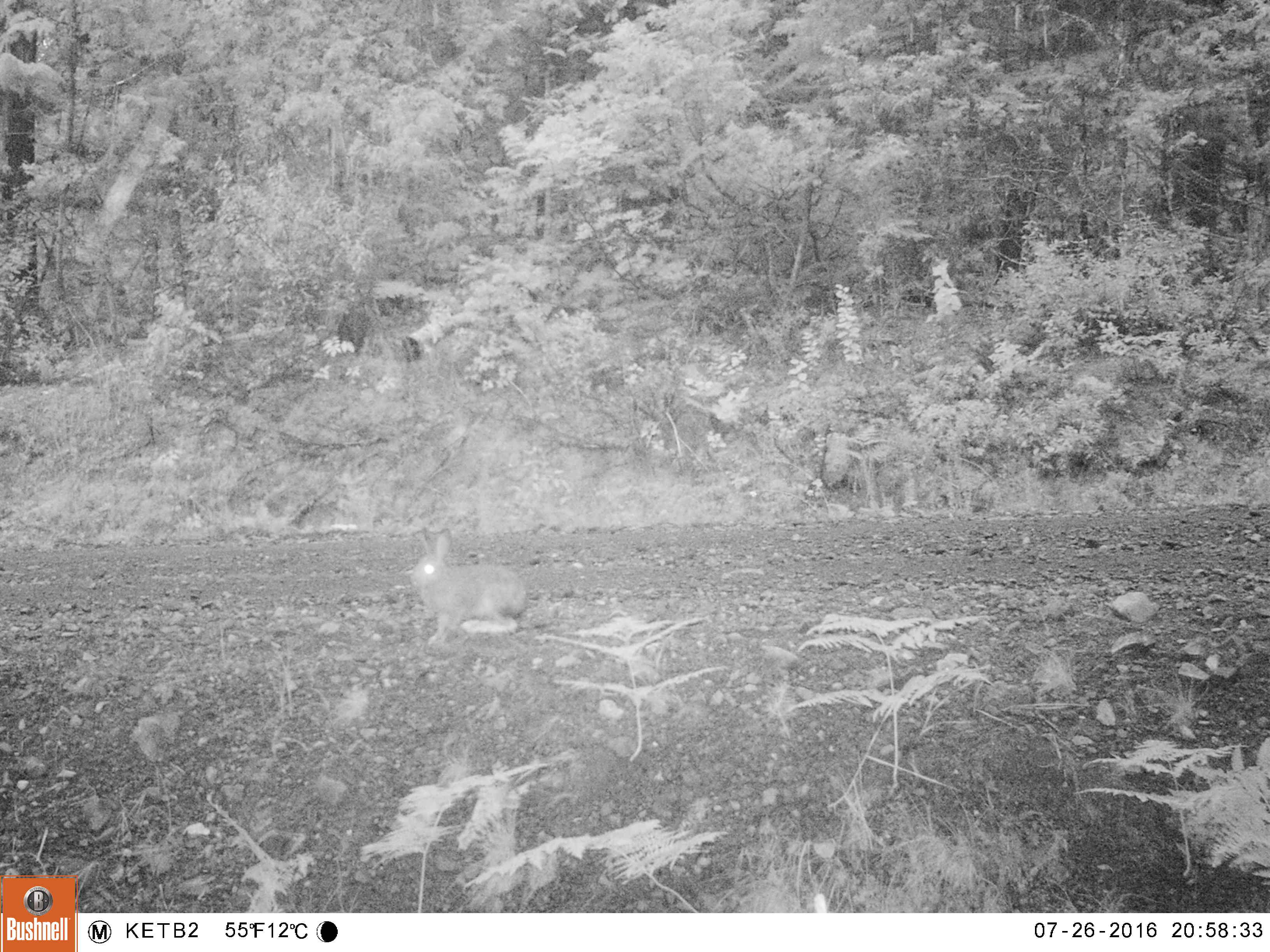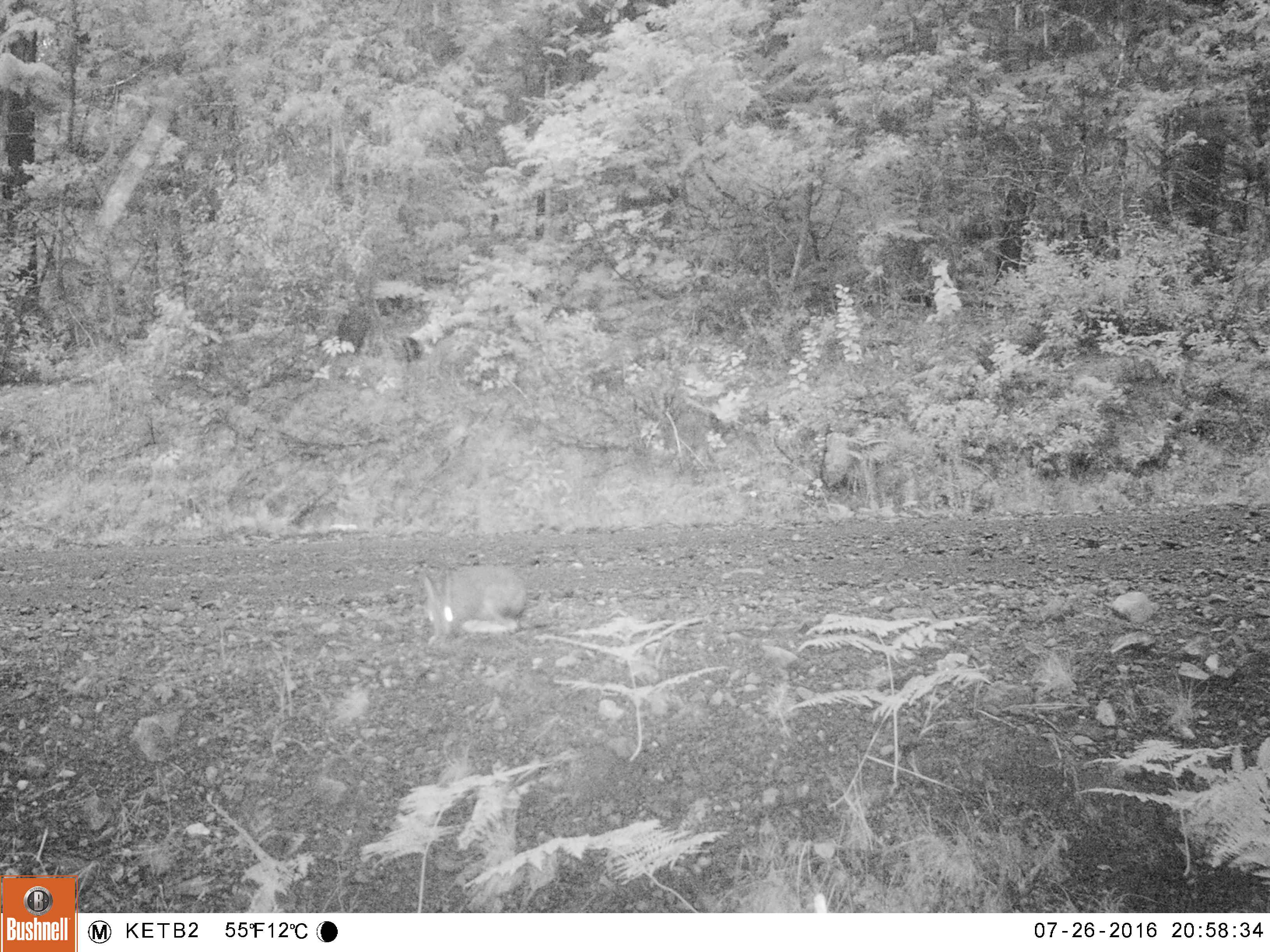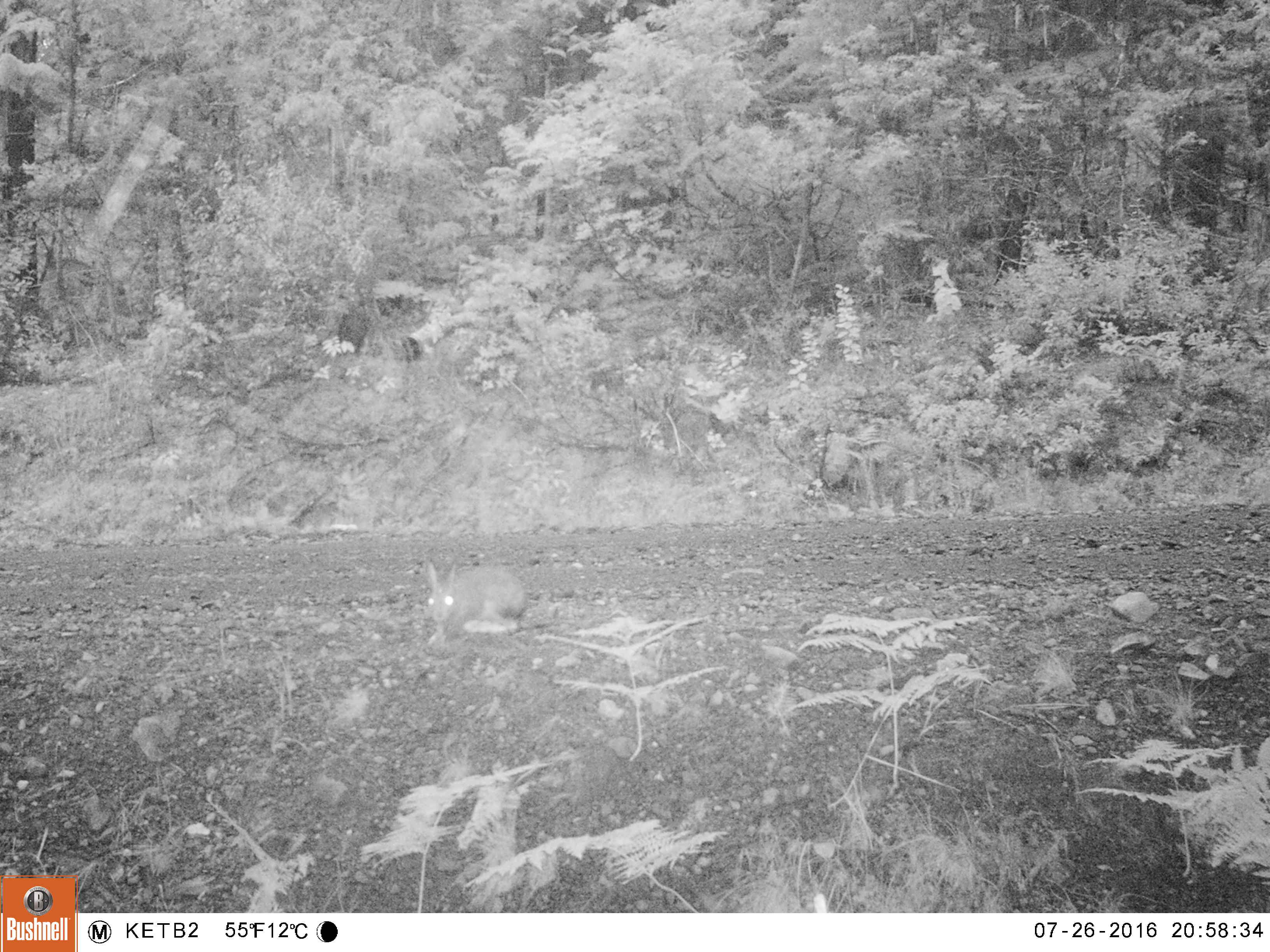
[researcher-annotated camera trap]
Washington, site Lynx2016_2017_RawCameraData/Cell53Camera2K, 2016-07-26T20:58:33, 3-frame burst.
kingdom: Animalia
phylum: Chordata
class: Mammalia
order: Lagomorpha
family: Leporidae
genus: Lepus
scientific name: Lepus americanus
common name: snowshoe hare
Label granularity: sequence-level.